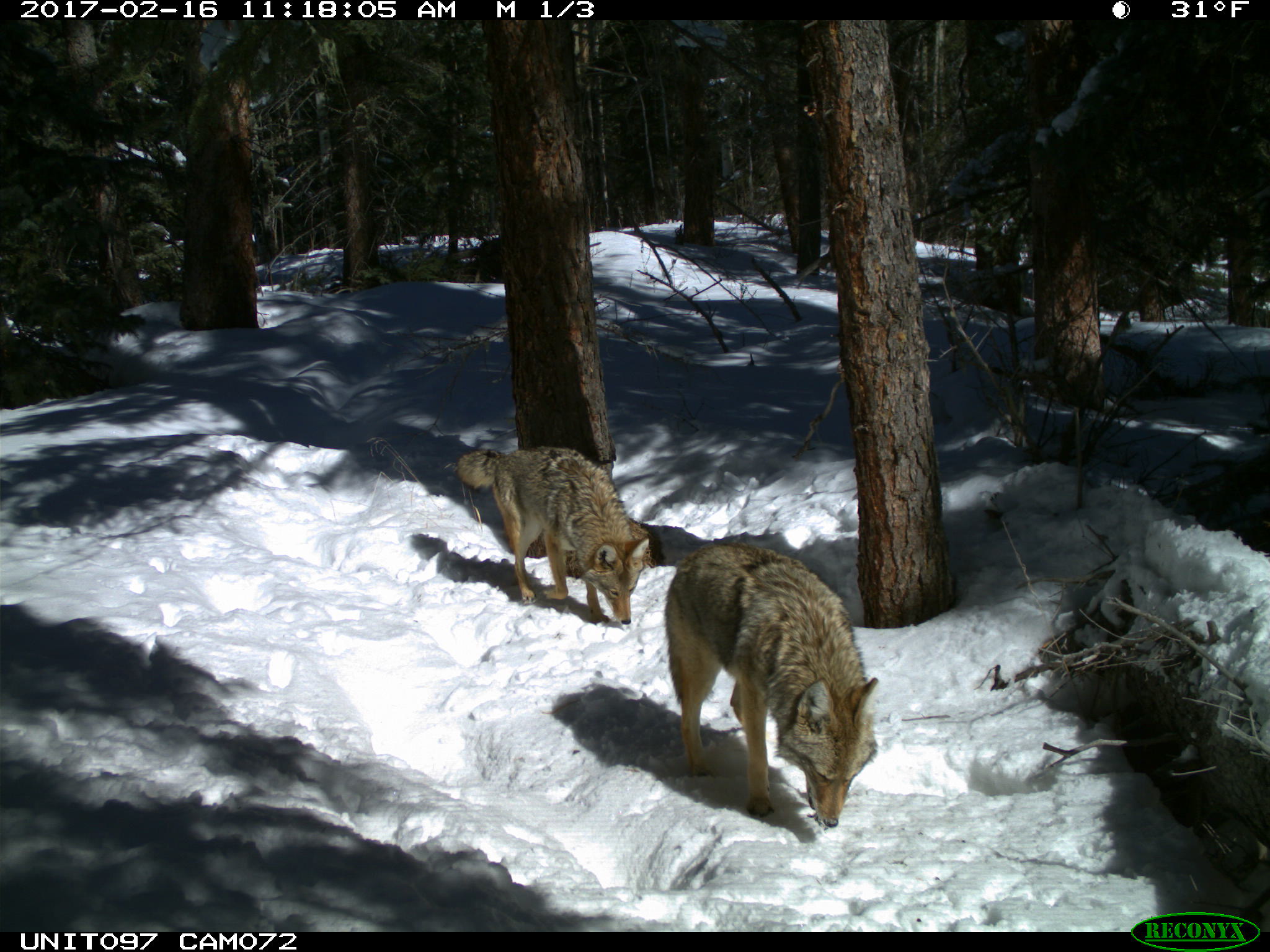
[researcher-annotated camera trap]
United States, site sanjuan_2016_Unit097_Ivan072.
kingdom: Animalia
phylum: Chordata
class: Mammalia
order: Carnivora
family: Canidae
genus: Canis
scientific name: Canis latrans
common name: coyote